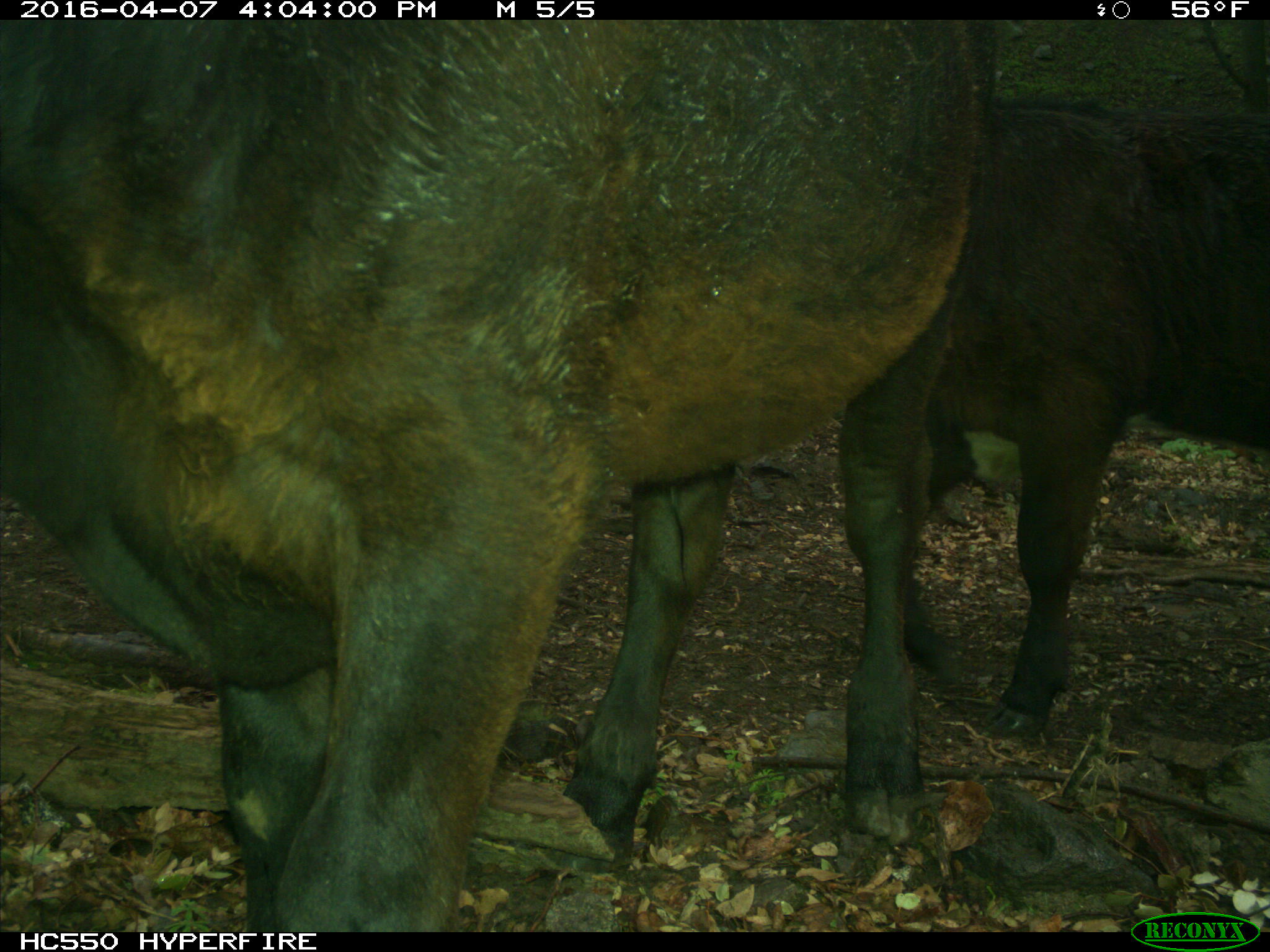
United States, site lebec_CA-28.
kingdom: Animalia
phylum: Chordata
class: Mammalia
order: Artiodactyla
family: Bovidae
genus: Bos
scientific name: Bos taurus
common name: domestic cow